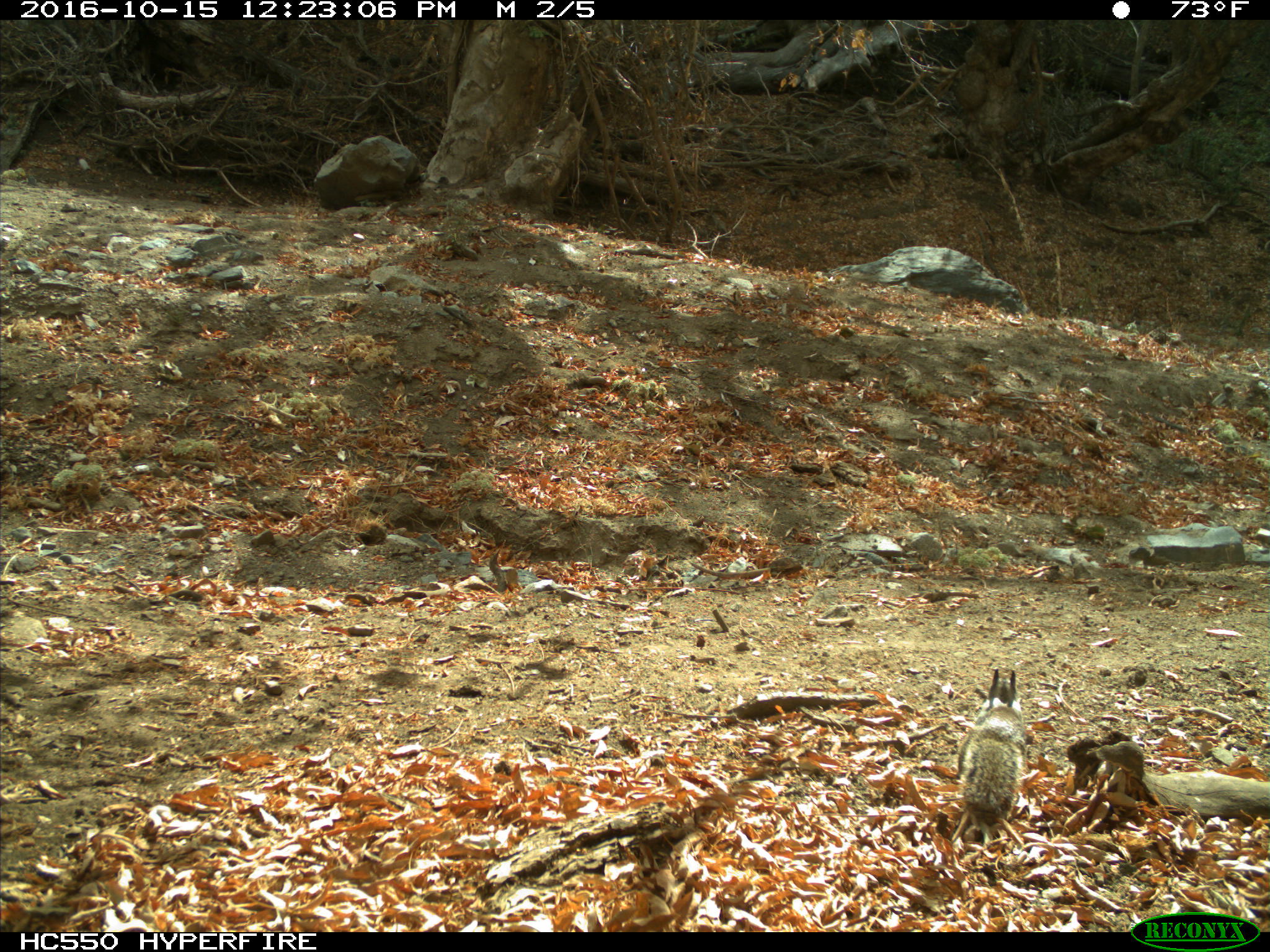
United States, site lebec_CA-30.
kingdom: Animalia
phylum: Chordata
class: Mammalia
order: Rodentia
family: Sciuridae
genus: Otospermophilus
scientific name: Otospermophilus beecheyi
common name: california ground squirrel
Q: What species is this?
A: Otospermophilus beecheyi (california ground squirrel).